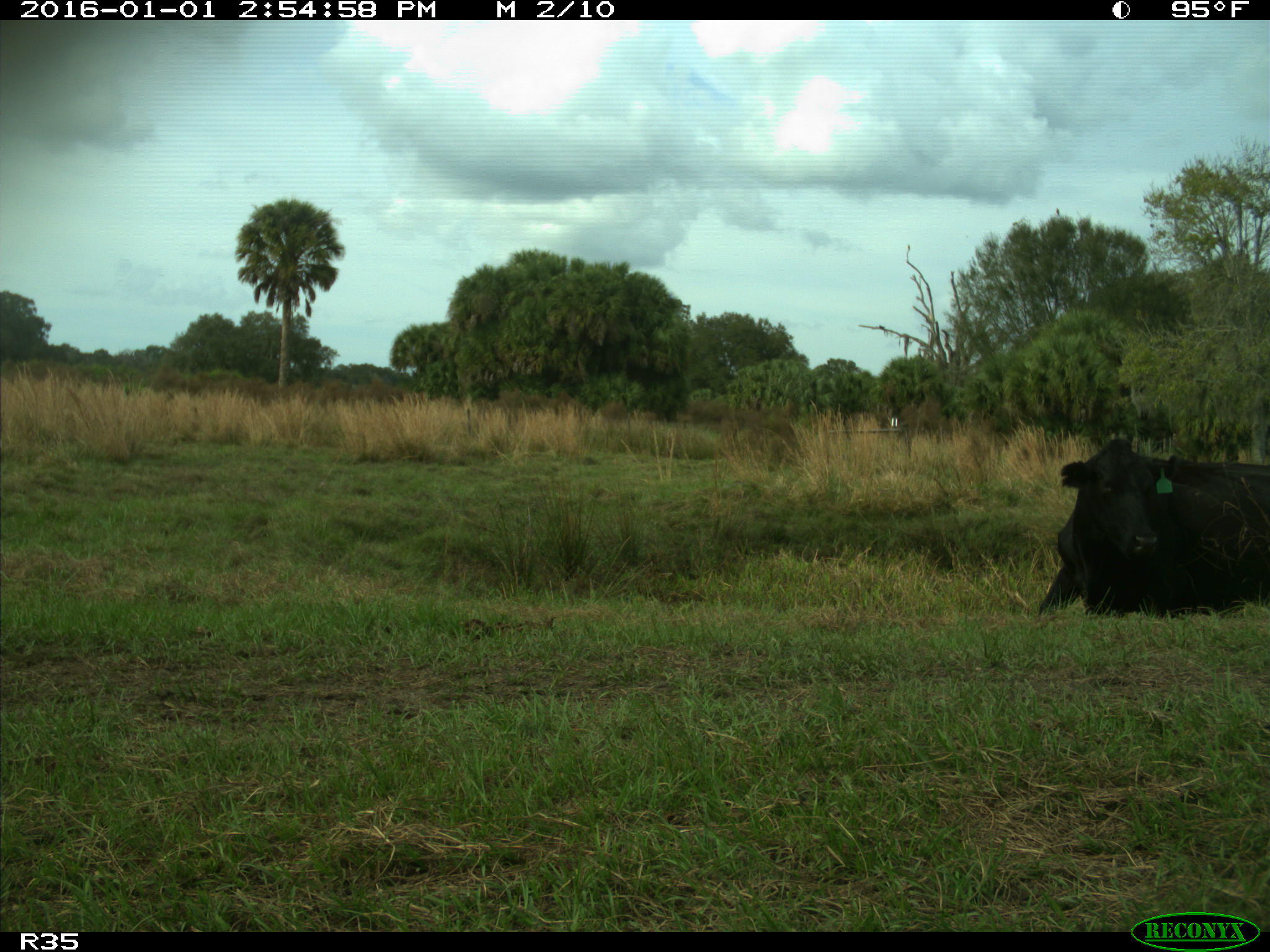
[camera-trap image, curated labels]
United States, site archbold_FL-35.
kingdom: Animalia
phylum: Chordata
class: Mammalia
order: Artiodactyla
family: Bovidae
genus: Bos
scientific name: Bos taurus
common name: domestic cow